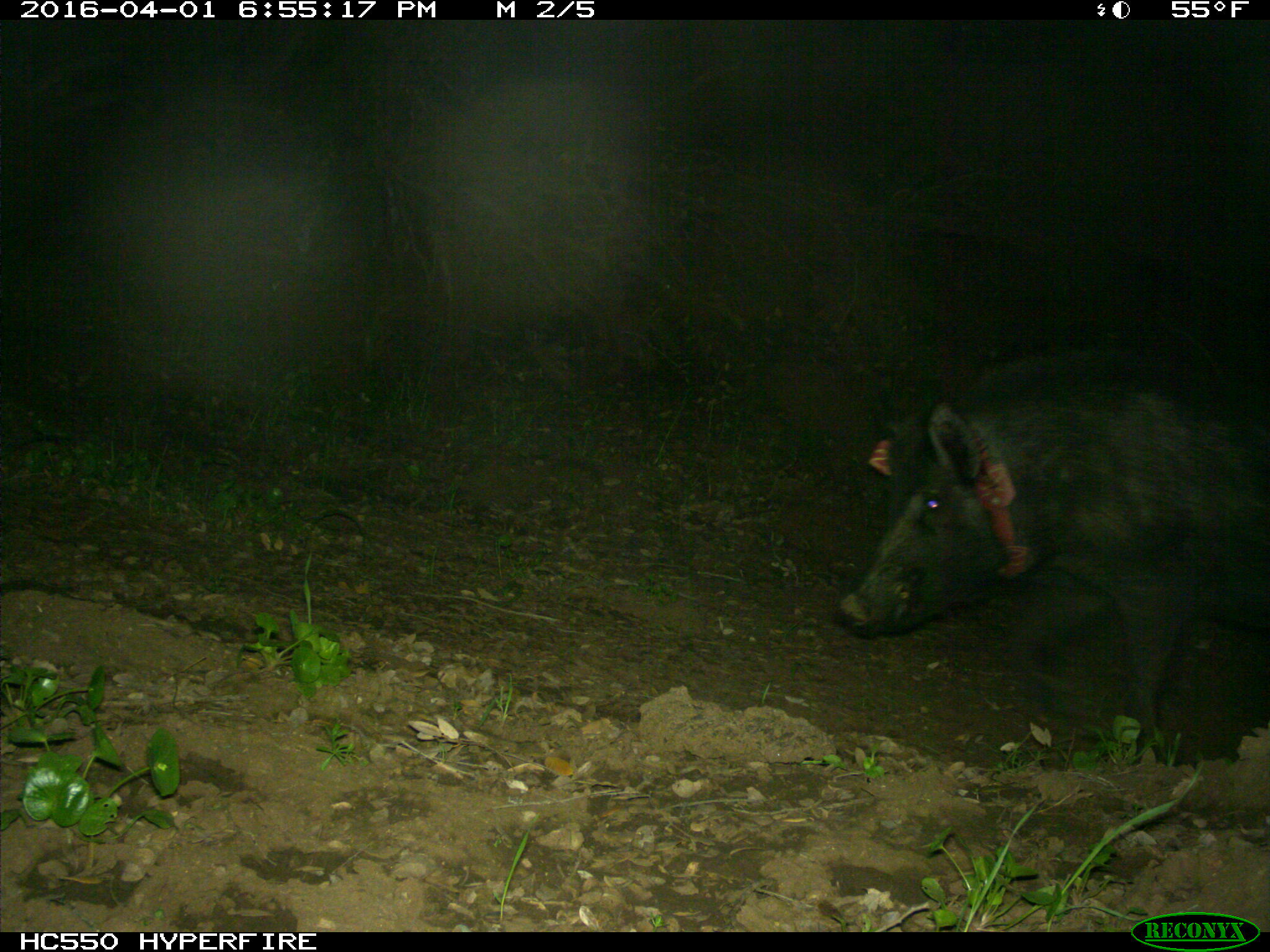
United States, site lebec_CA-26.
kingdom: Animalia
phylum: Chordata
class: Mammalia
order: Artiodactyla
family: Suidae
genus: Sus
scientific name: Sus scrofa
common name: wild boar